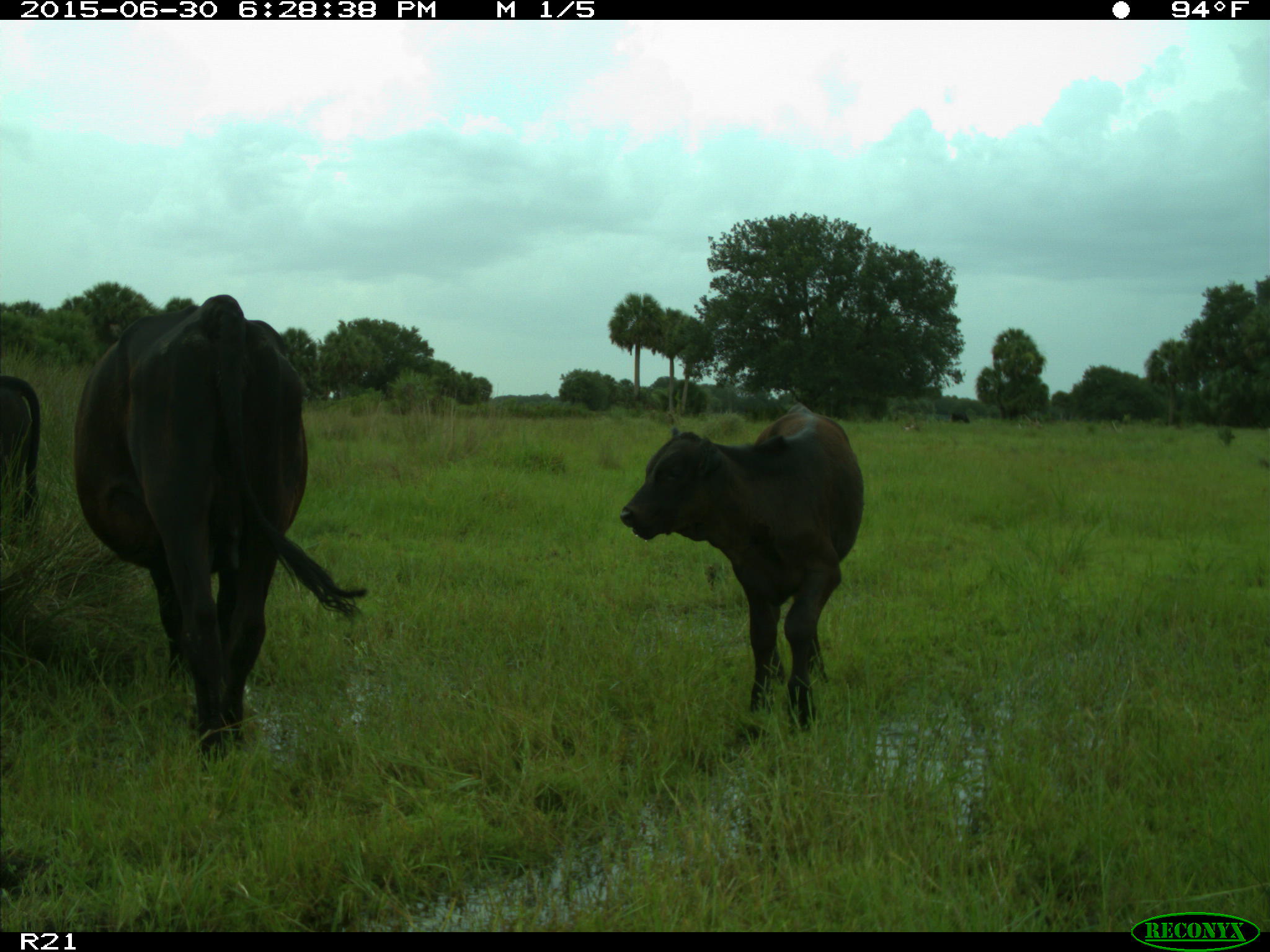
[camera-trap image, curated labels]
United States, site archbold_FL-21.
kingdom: Animalia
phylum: Chordata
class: Mammalia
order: Artiodactyla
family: Bovidae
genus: Bos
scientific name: Bos taurus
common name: domestic cow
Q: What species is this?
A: Bos taurus (domestic cow).